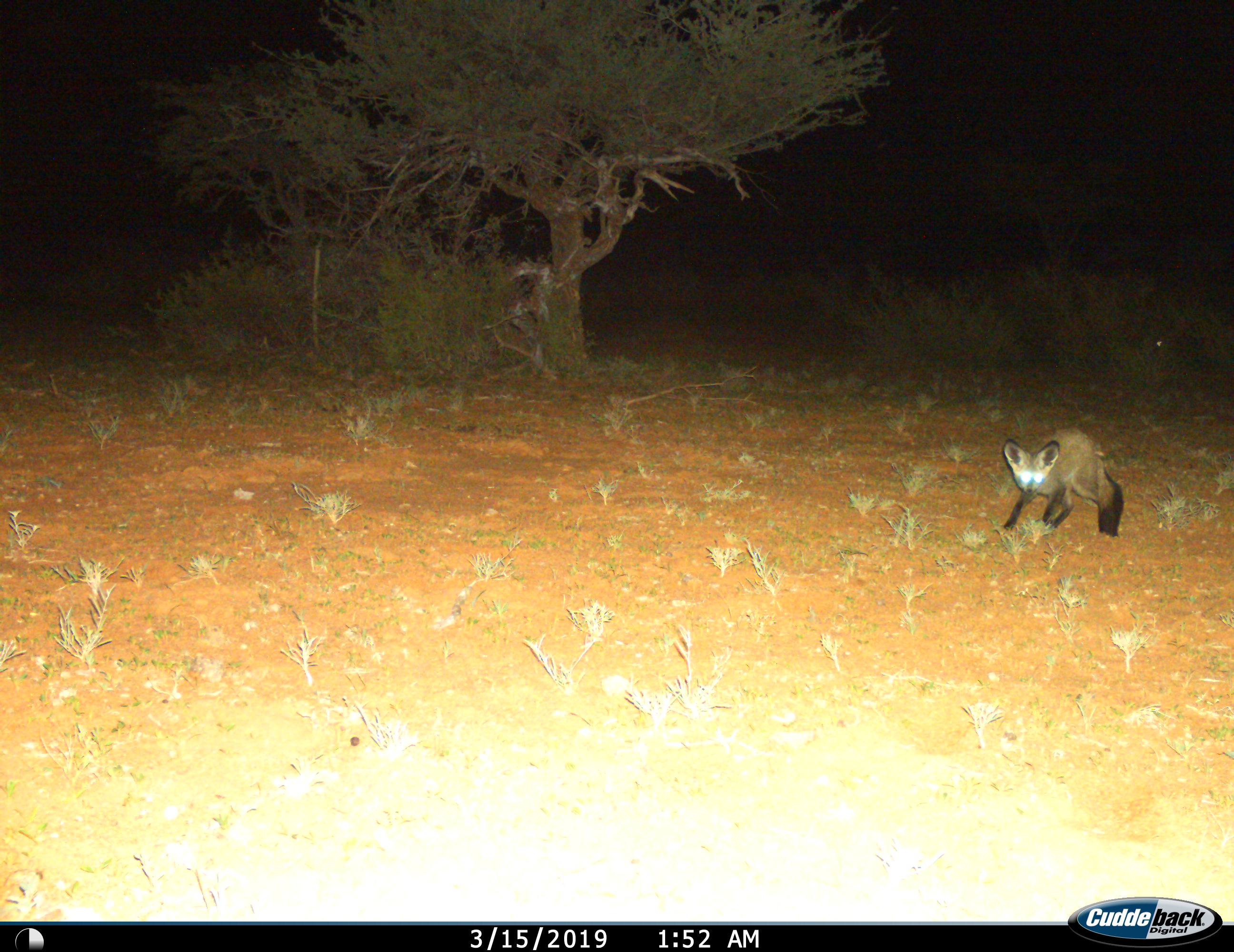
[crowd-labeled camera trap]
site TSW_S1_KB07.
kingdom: Animalia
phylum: Chordata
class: Mammalia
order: Carnivora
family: Canidae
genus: Otocyon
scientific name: Otocyon megalotis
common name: bat-eared fox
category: foxbateared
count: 1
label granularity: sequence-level